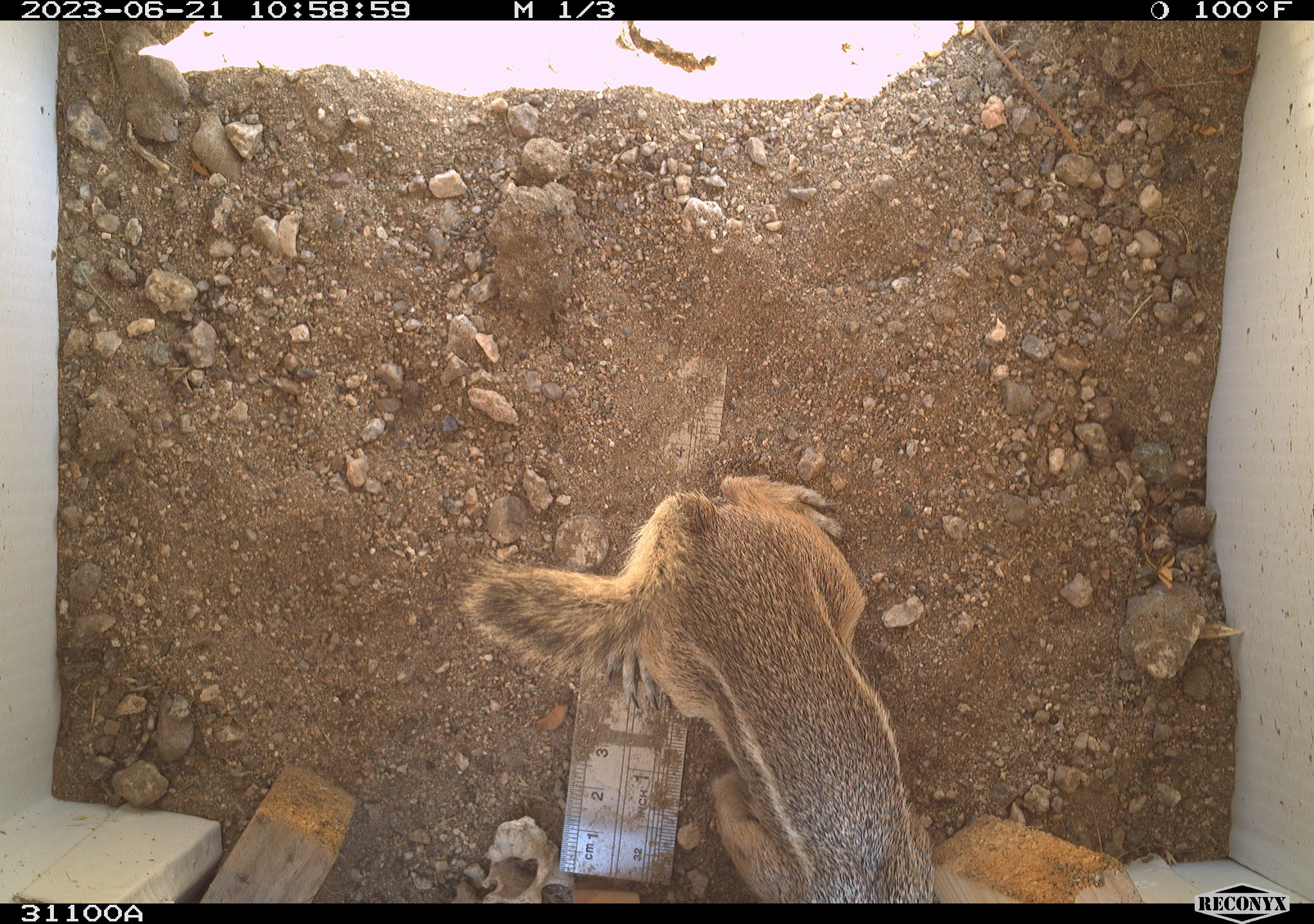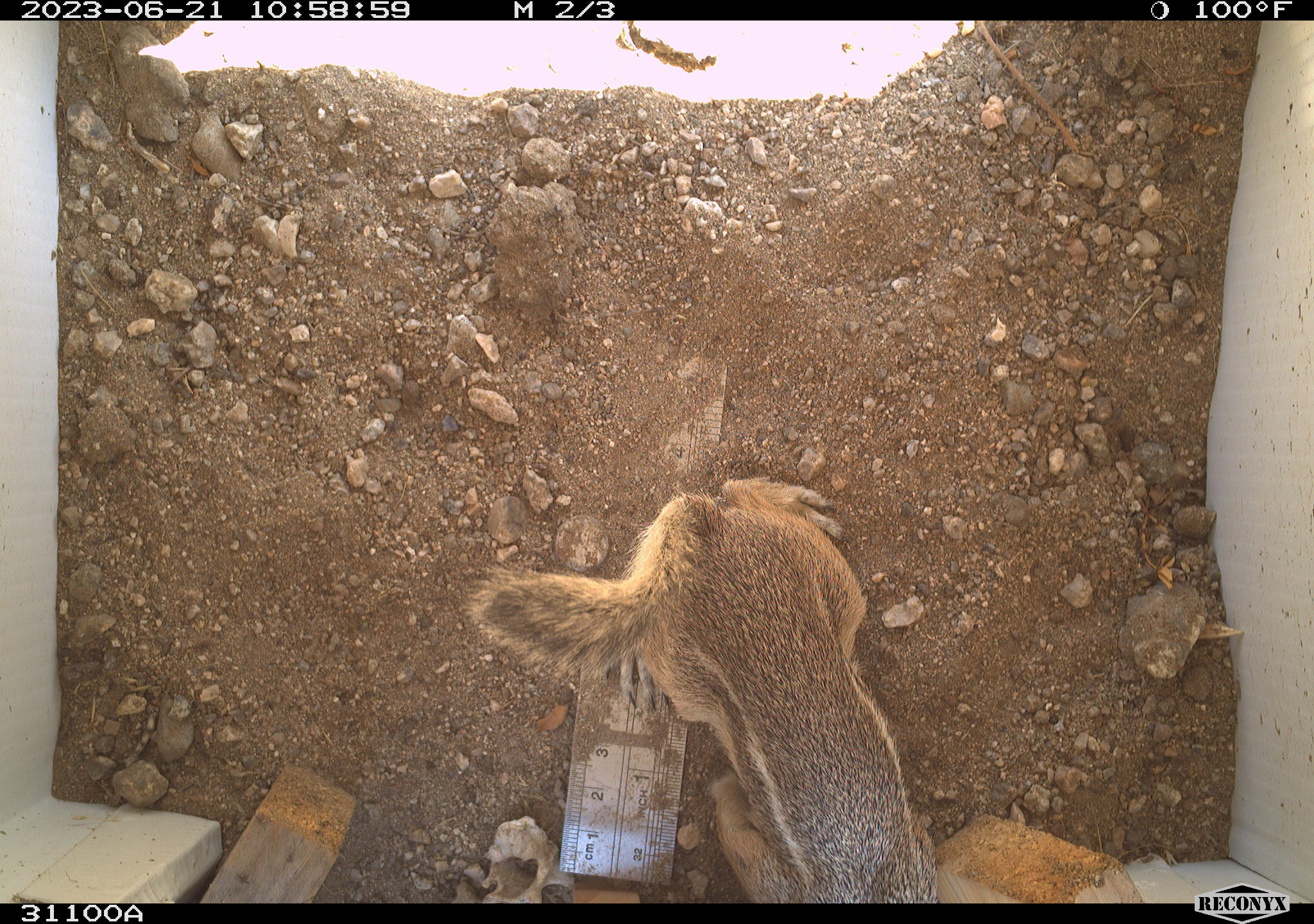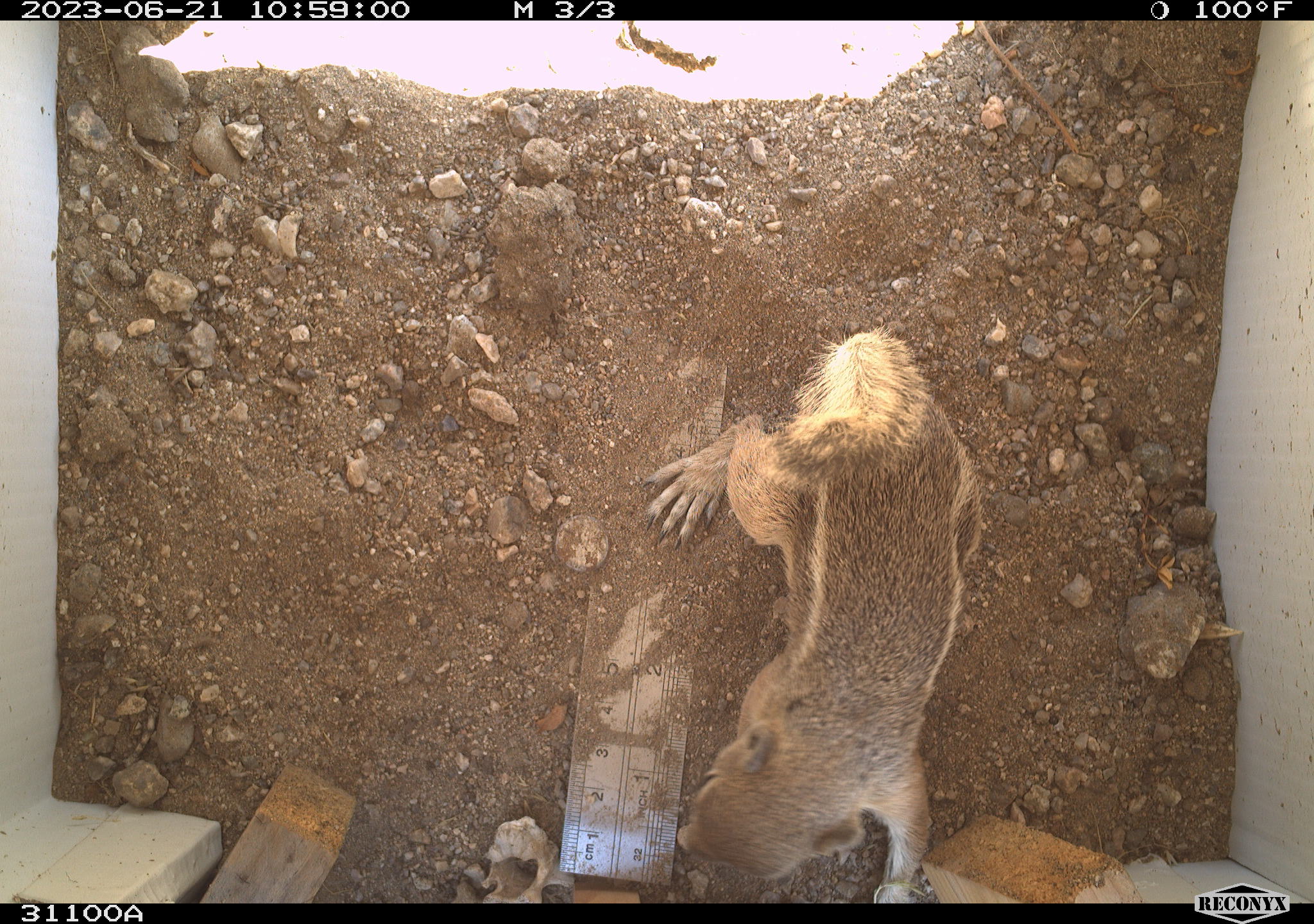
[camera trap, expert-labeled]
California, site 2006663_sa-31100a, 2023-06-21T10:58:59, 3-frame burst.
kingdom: Animalia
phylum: Chordata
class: Mammalia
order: Rodentia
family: Sciuridae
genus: Ammospermophilus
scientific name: Ammospermophilus leucurus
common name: white-tailed antelope squirrel